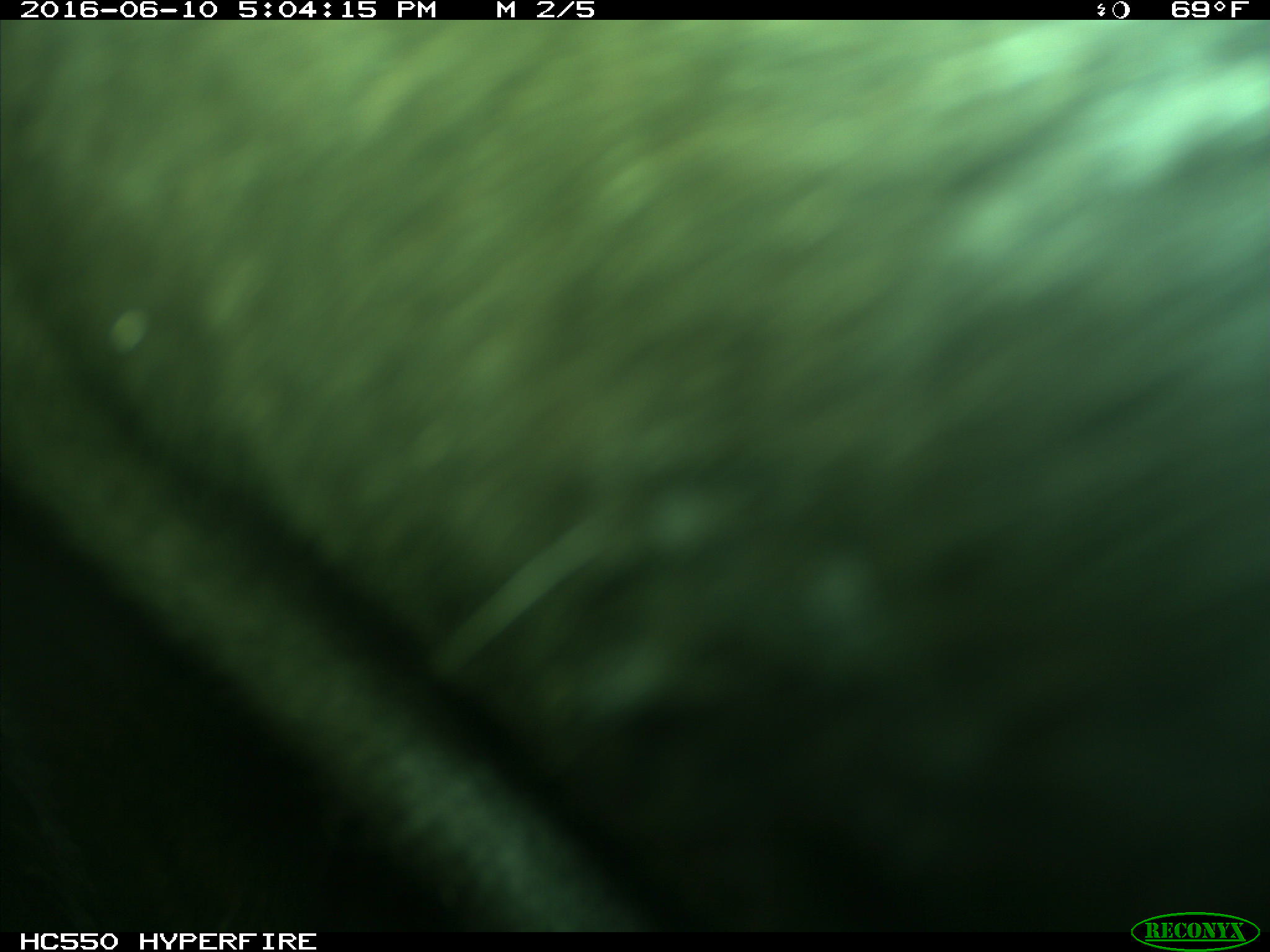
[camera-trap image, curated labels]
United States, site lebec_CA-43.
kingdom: Animalia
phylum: Chordata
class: Mammalia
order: Artiodactyla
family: Bovidae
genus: Bos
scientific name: Bos taurus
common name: domestic cow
Bos taurus (domestic cow).